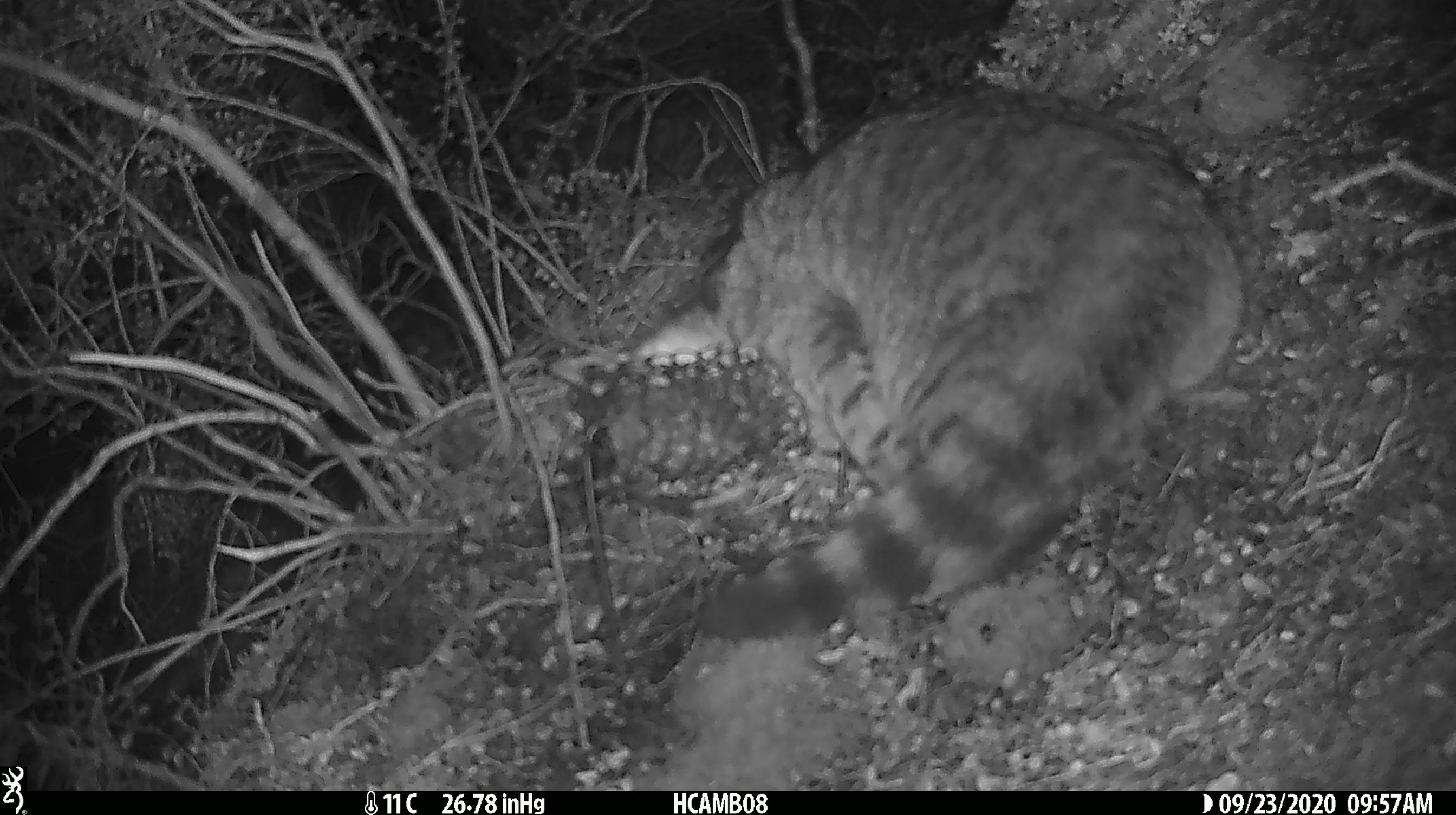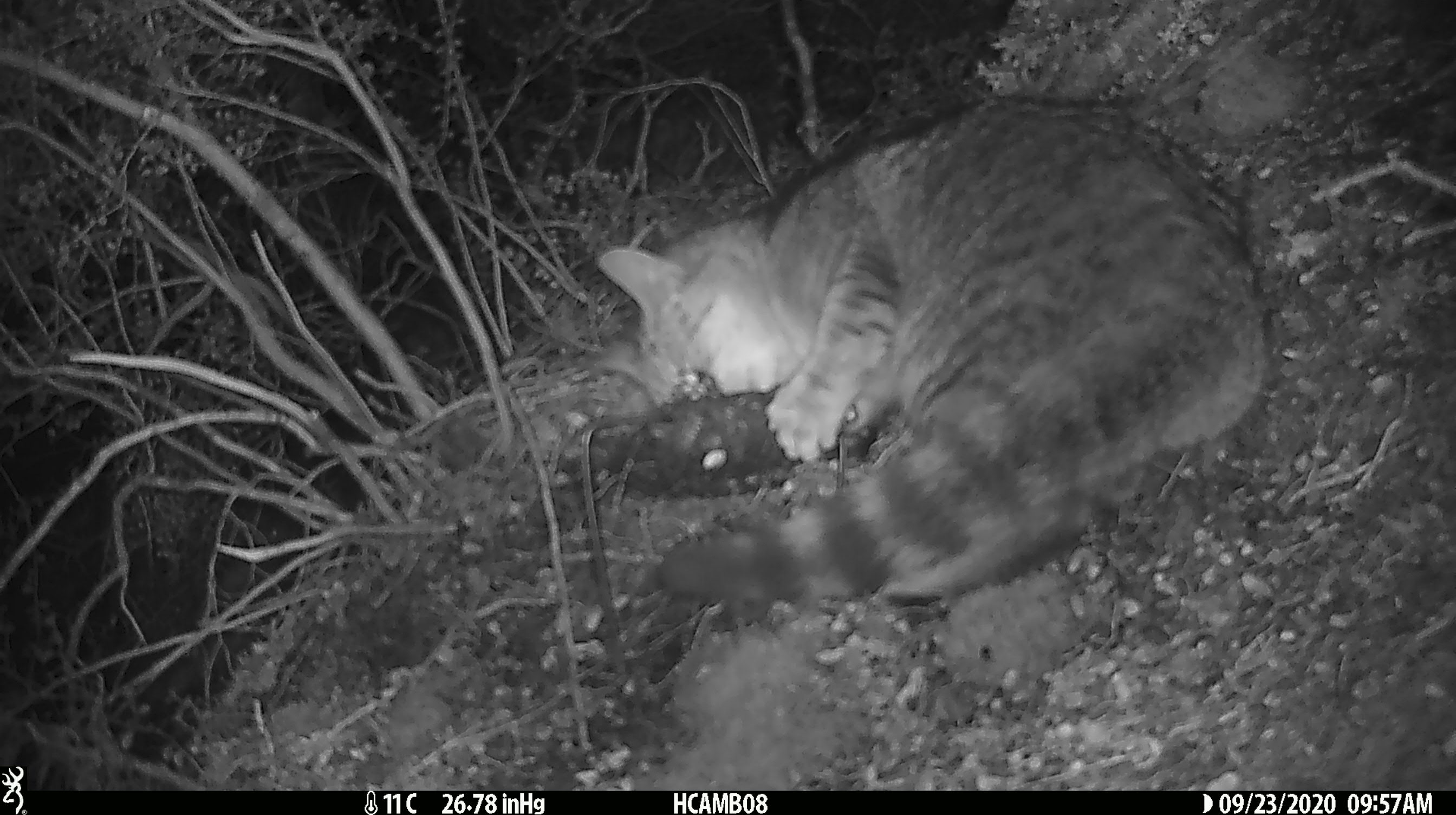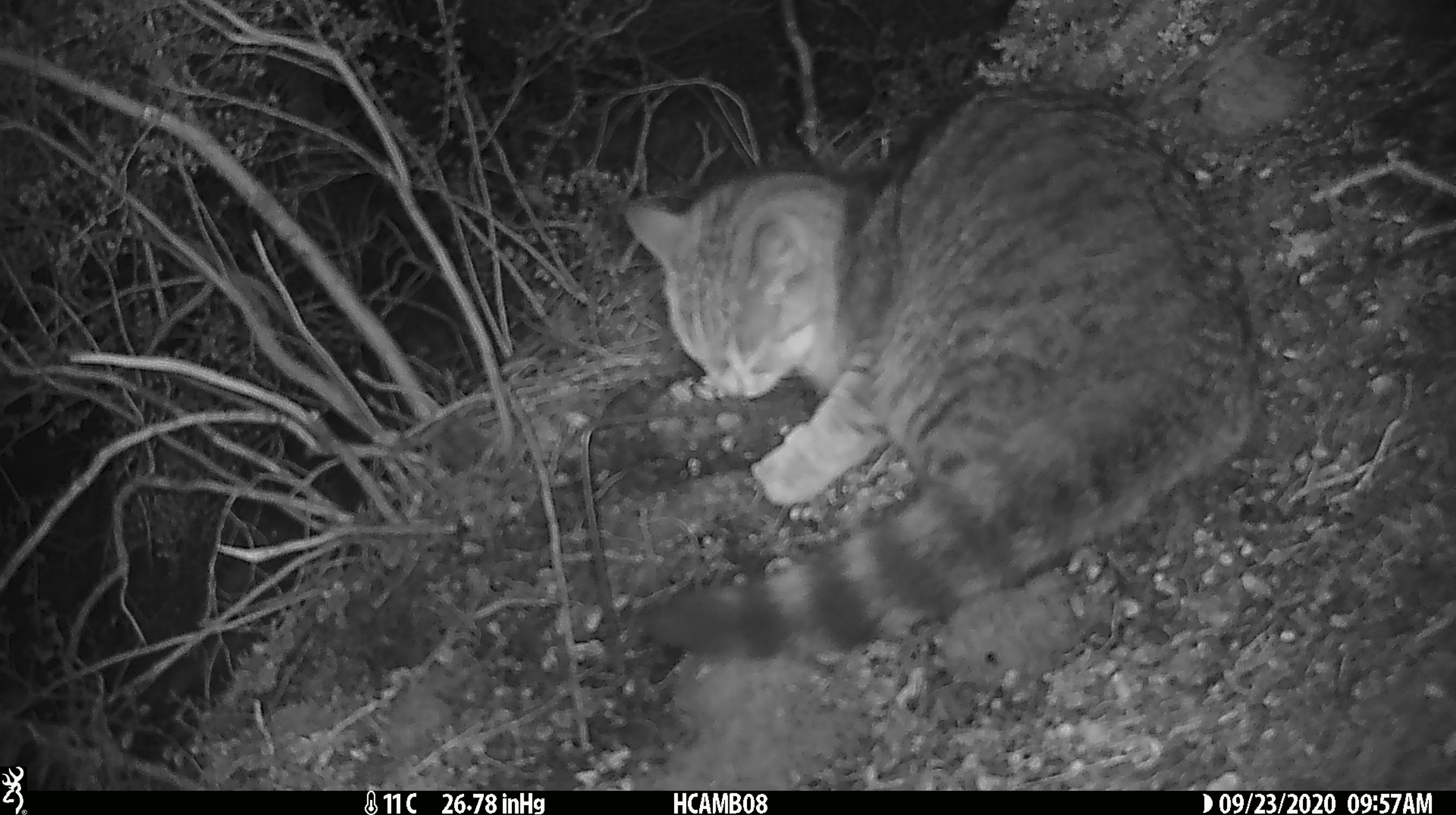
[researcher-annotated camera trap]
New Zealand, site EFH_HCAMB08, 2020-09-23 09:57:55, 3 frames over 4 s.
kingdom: Animalia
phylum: Chordata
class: Mammalia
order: Carnivora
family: Felidae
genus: Felis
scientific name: Felis catus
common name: domestic cat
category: cat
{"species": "cat (domestic cat) (Felis catus)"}